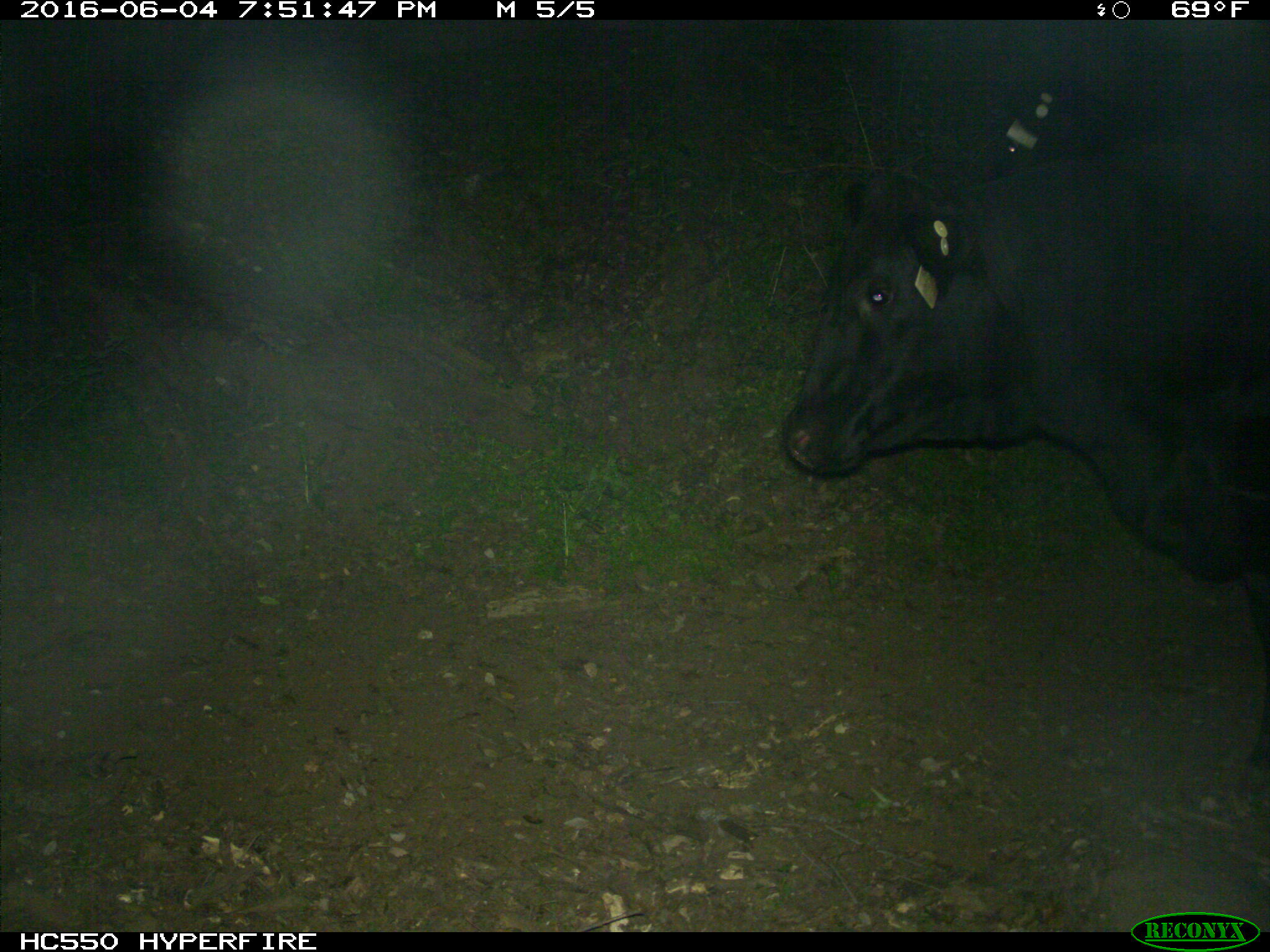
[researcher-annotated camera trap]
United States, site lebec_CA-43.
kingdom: Animalia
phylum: Chordata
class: Mammalia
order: Artiodactyla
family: Bovidae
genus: Bos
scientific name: Bos taurus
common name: domestic cow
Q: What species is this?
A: Bos taurus (domestic cow).